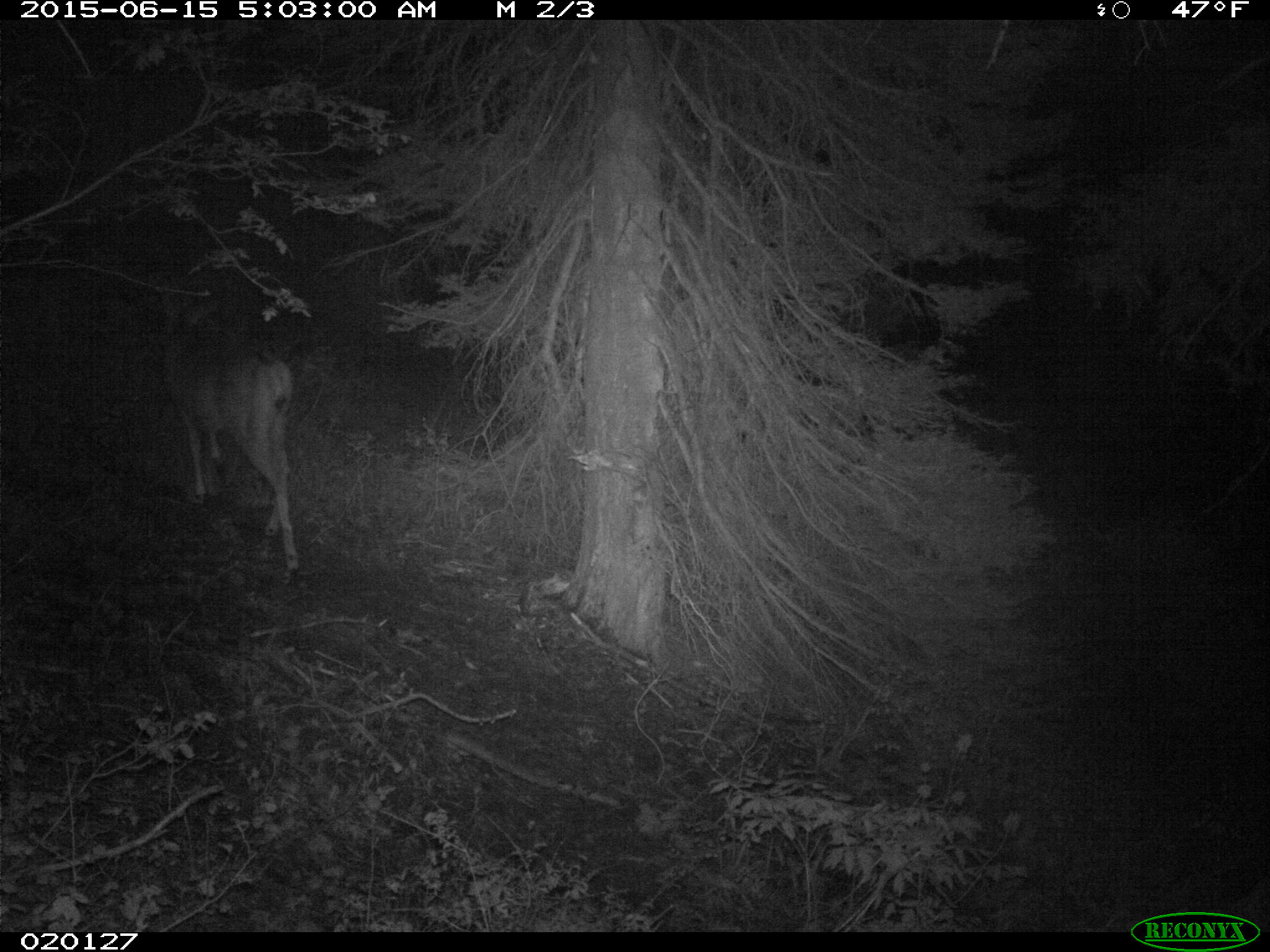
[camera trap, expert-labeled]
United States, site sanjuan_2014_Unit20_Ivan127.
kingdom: Animalia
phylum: Chordata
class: Mammalia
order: Artiodactyla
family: Cervidae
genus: Odocoileus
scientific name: Odocoileus hemionus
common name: mule deer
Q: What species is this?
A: Odocoileus hemionus (mule deer).